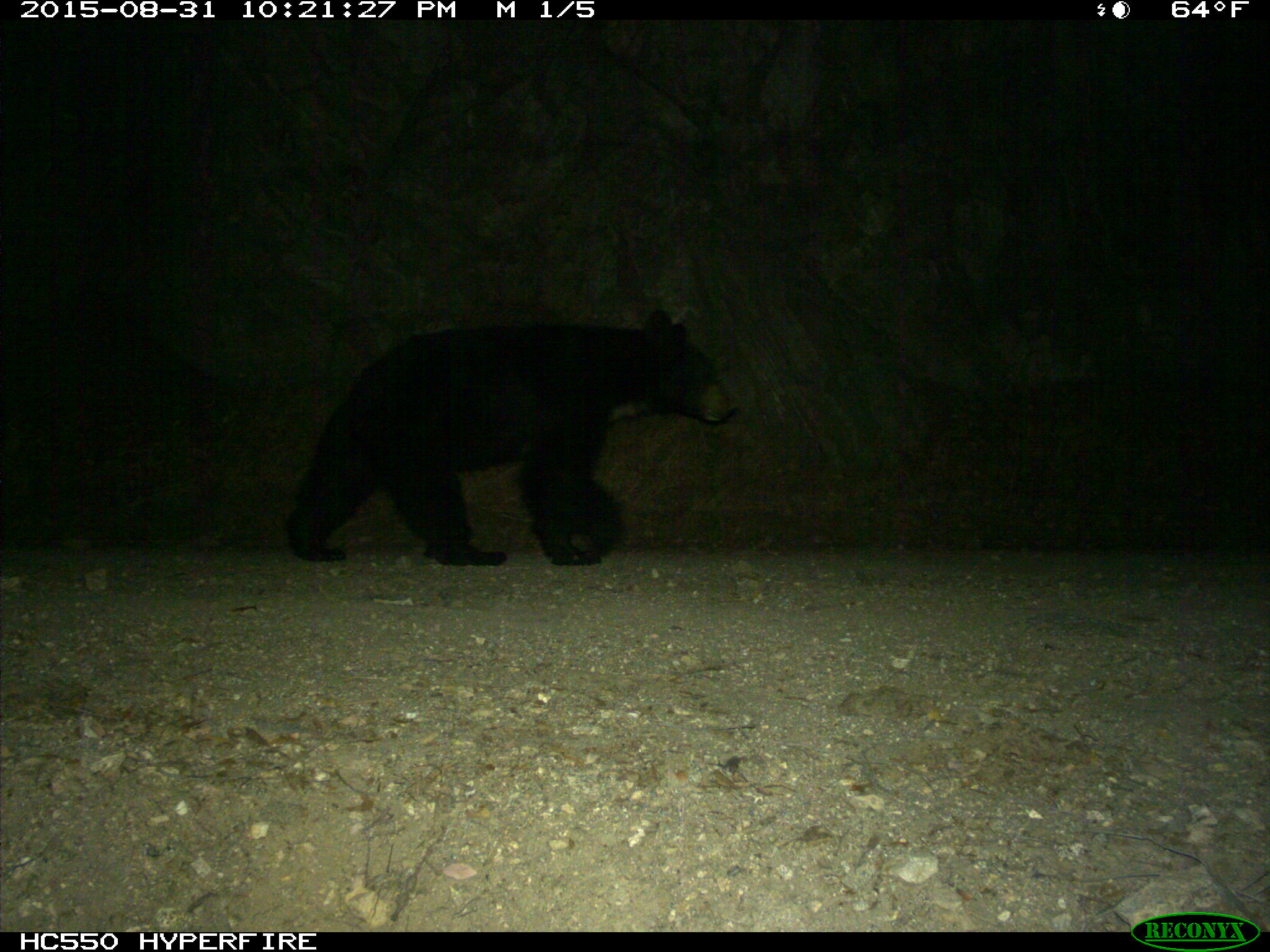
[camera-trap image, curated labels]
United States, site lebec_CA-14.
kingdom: Animalia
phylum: Chordata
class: Mammalia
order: Carnivora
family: Ursidae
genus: Ursus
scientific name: Ursus americanus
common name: american black bear